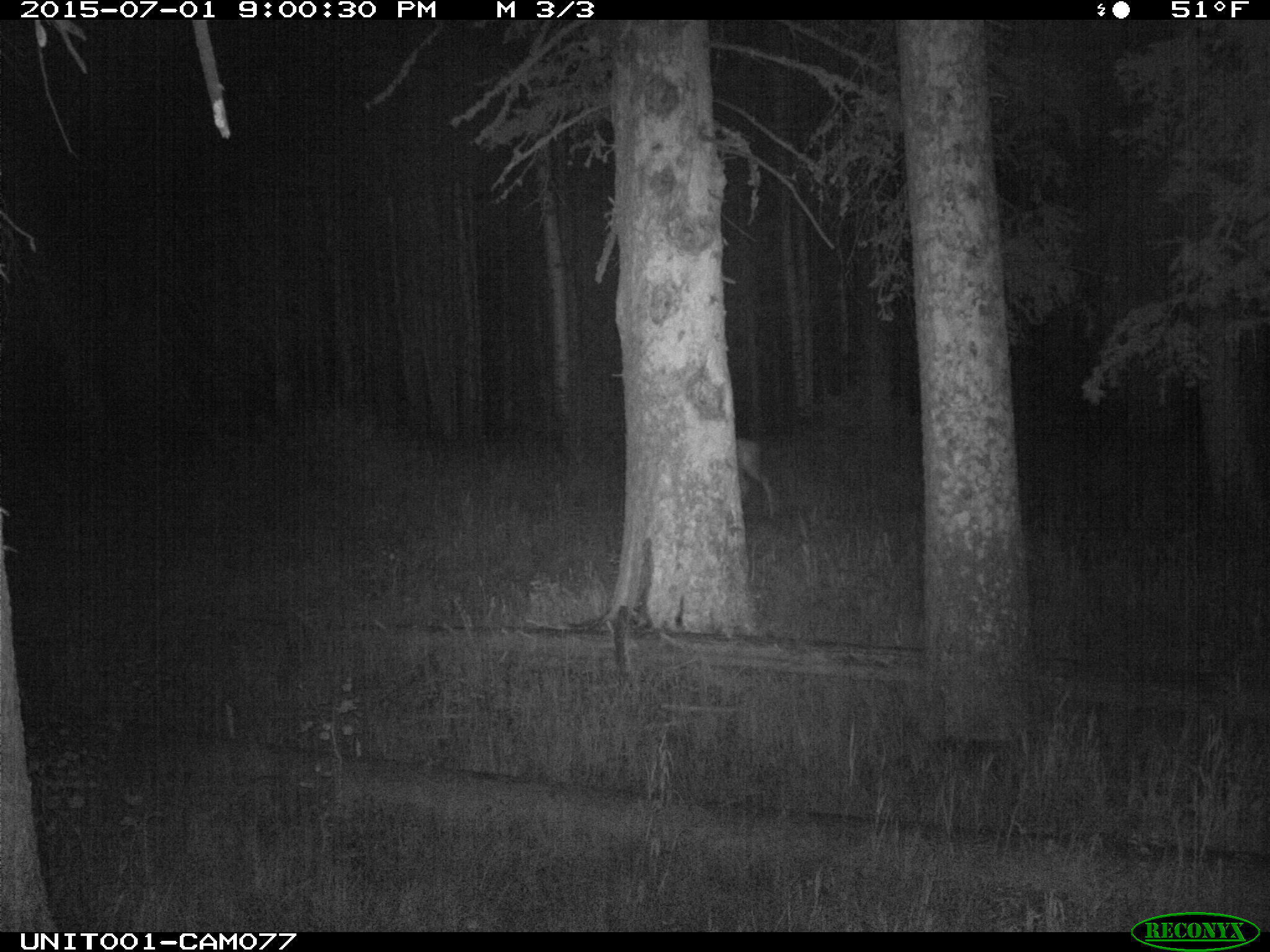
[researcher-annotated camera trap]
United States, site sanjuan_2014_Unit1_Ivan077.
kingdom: Animalia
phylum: Chordata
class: Mammalia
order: Artiodactyla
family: Cervidae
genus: Odocoileus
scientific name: Odocoileus hemionus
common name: mule deer